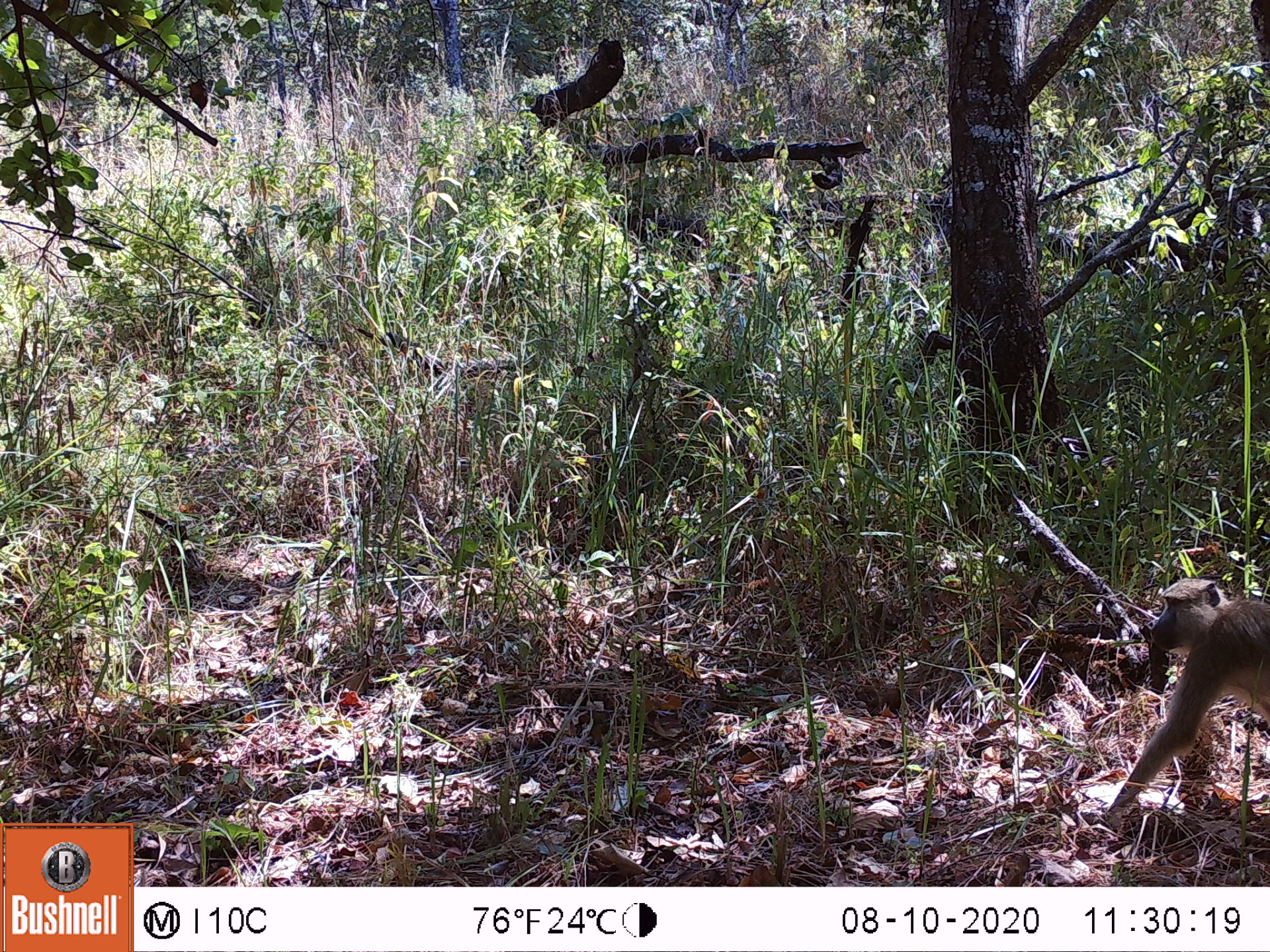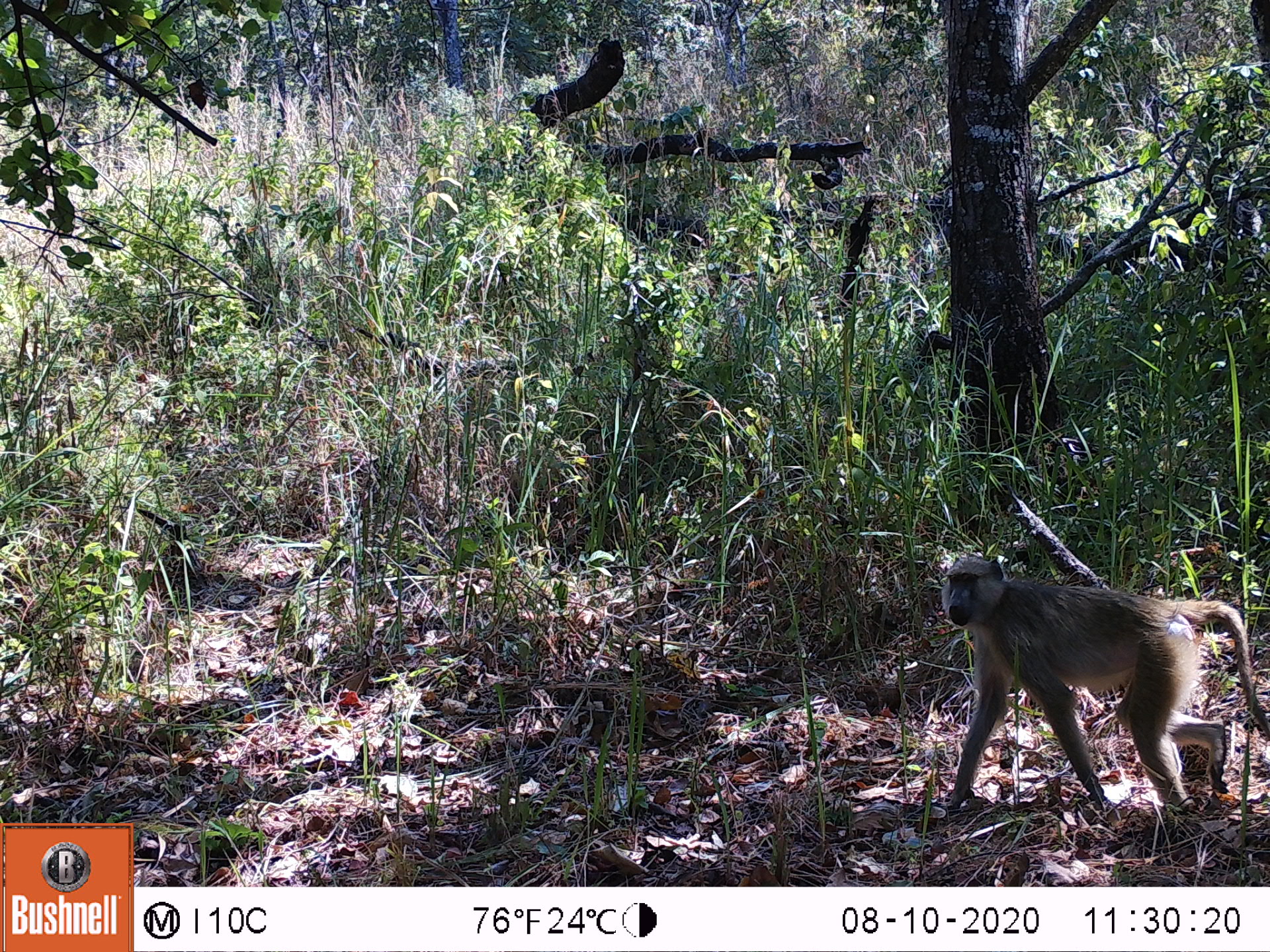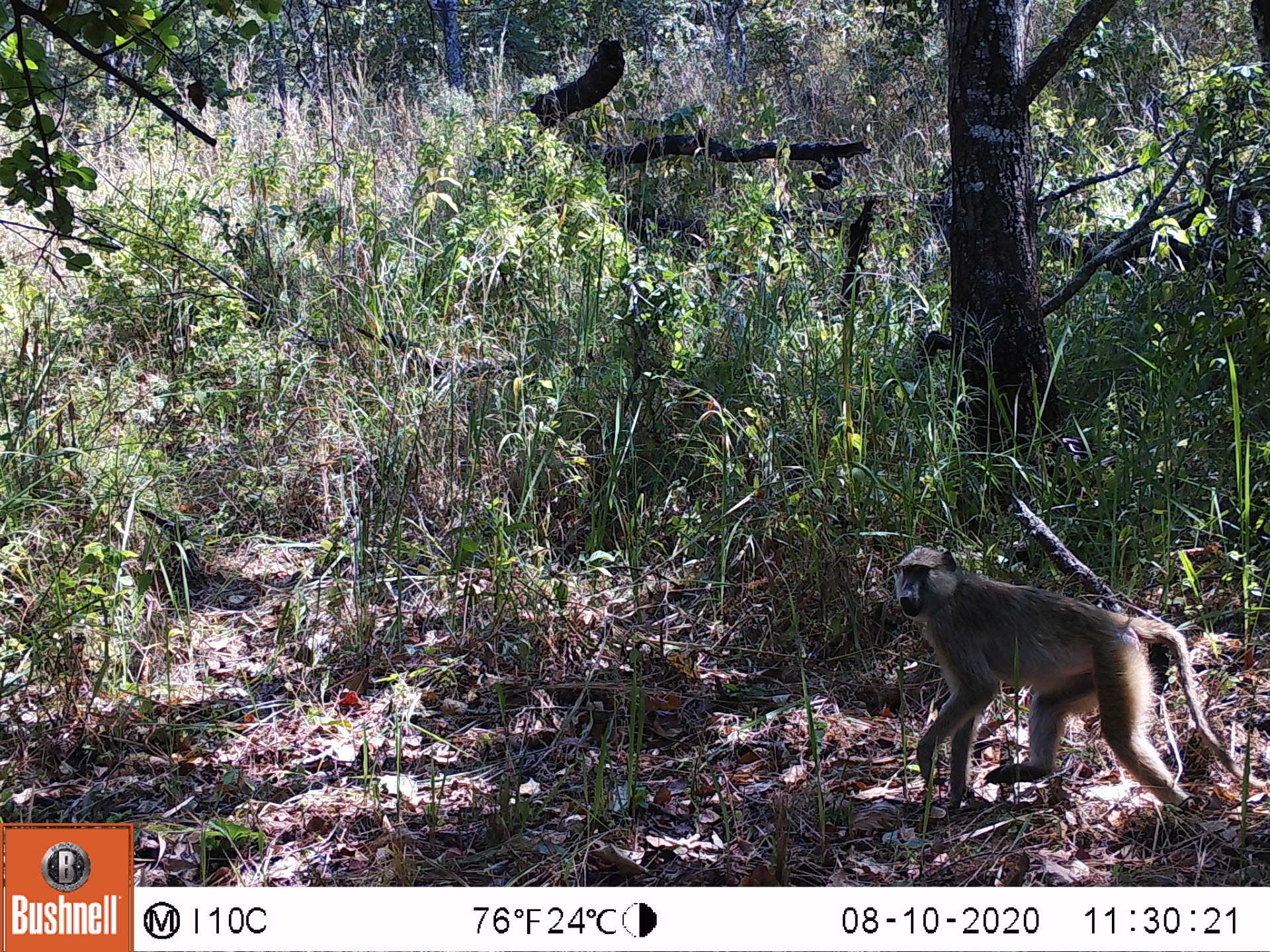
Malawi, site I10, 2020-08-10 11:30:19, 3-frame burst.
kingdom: Animalia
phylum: Chordata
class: Mammalia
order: Primates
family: Cercopithecidae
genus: Papio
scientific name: Papio cynocephalus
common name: yellow baboon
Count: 1.